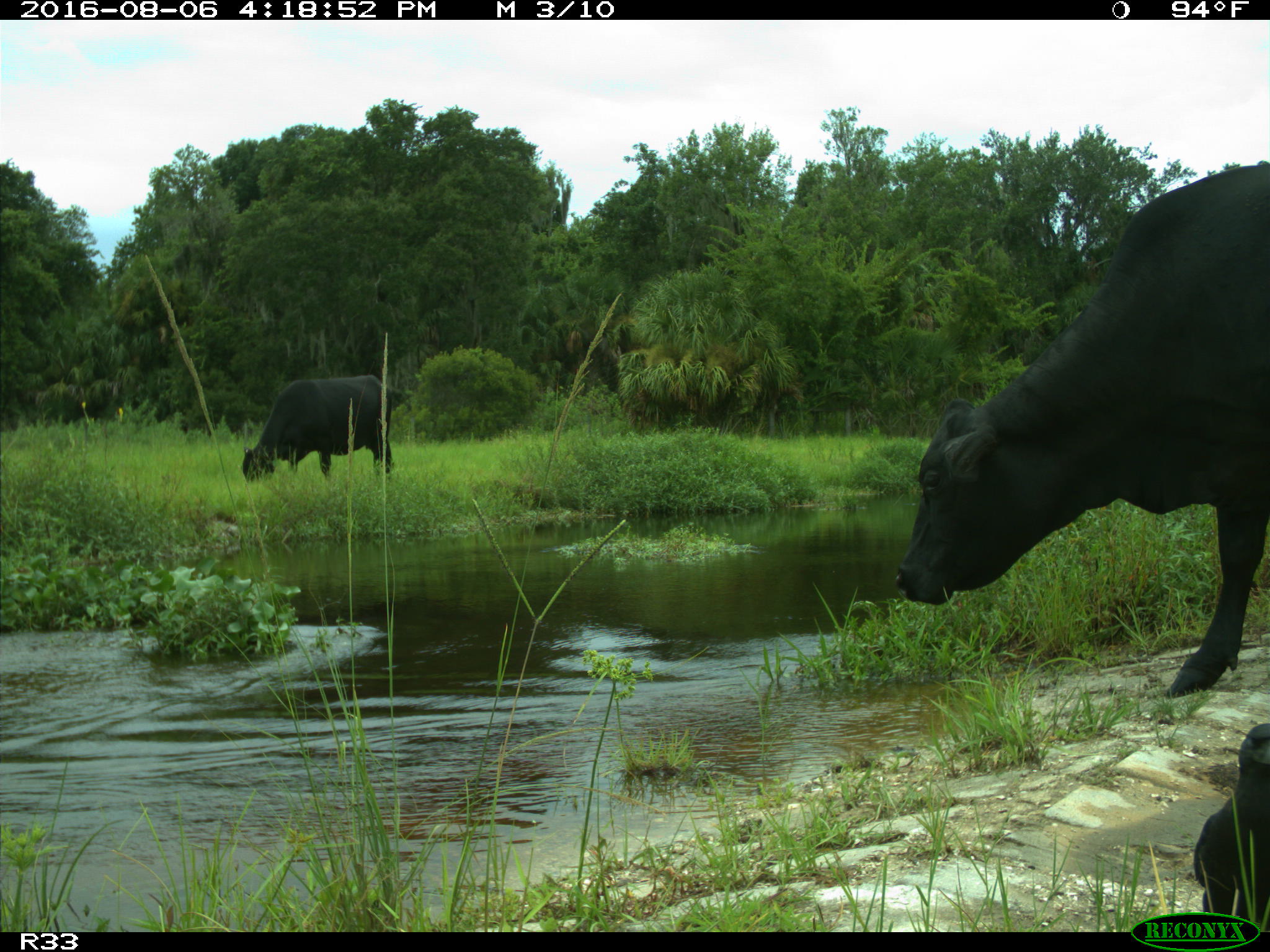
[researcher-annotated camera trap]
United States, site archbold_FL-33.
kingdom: Animalia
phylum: Chordata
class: Mammalia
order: Artiodactyla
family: Bovidae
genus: Bos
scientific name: Bos taurus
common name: domestic cow